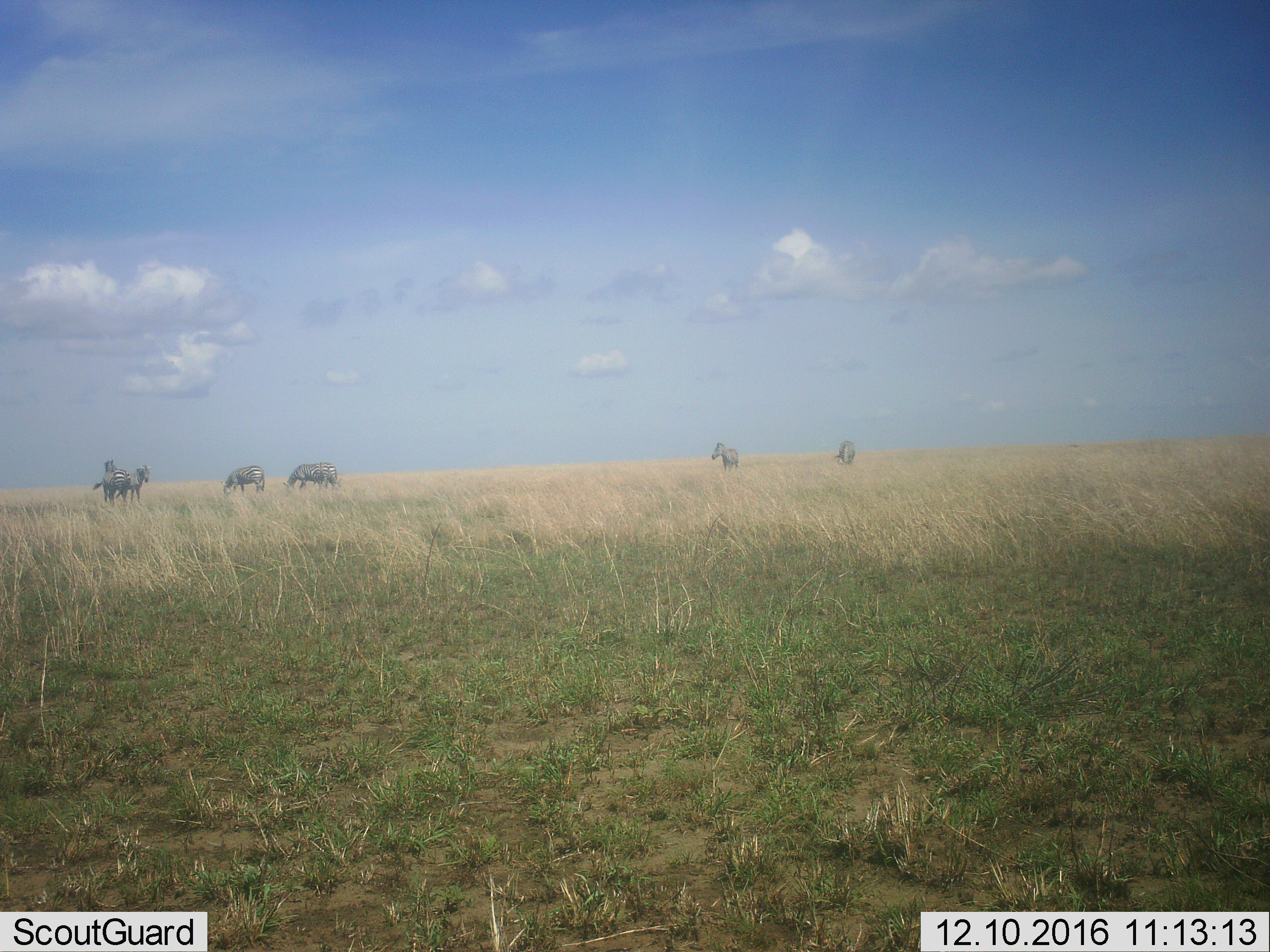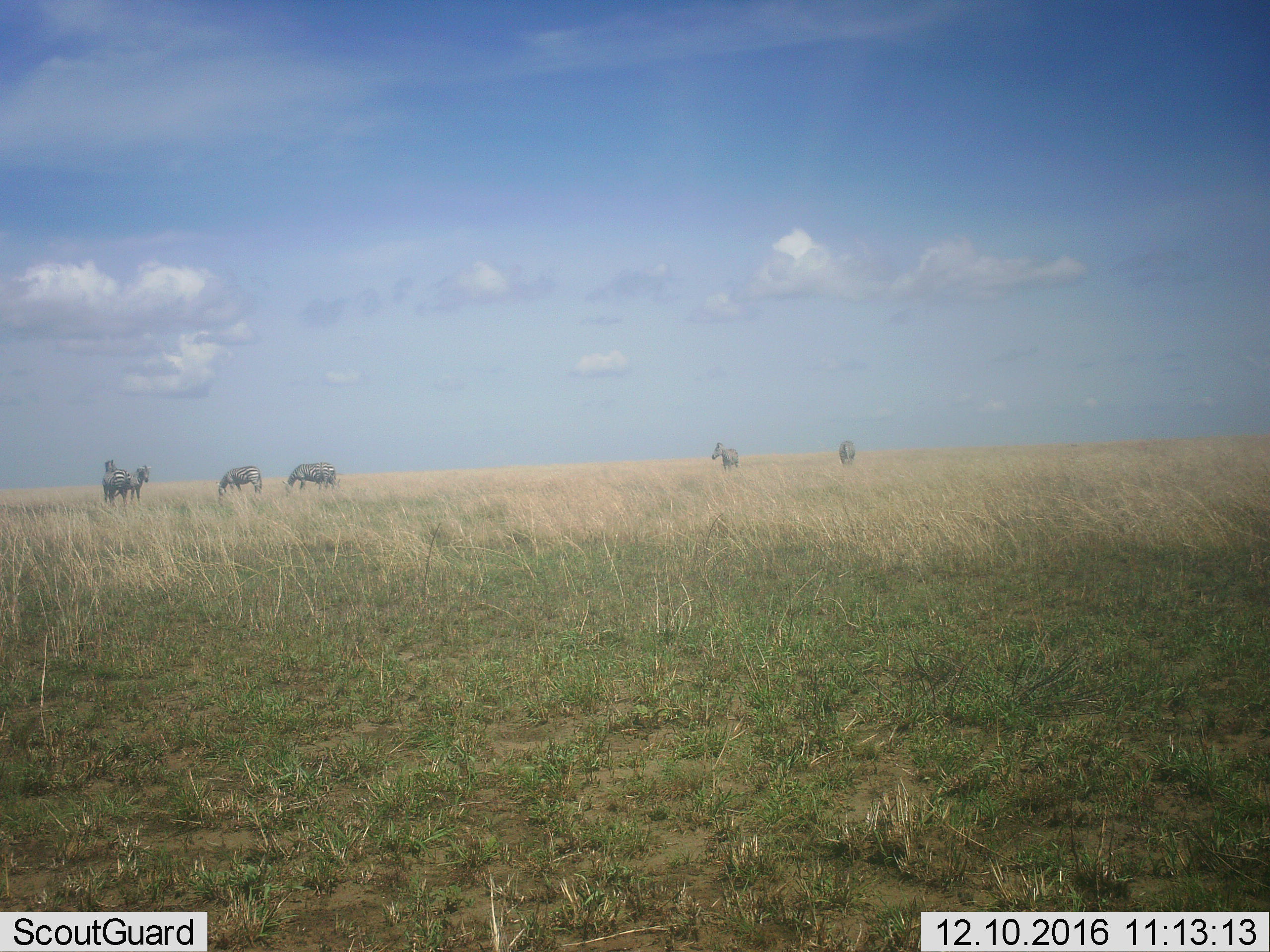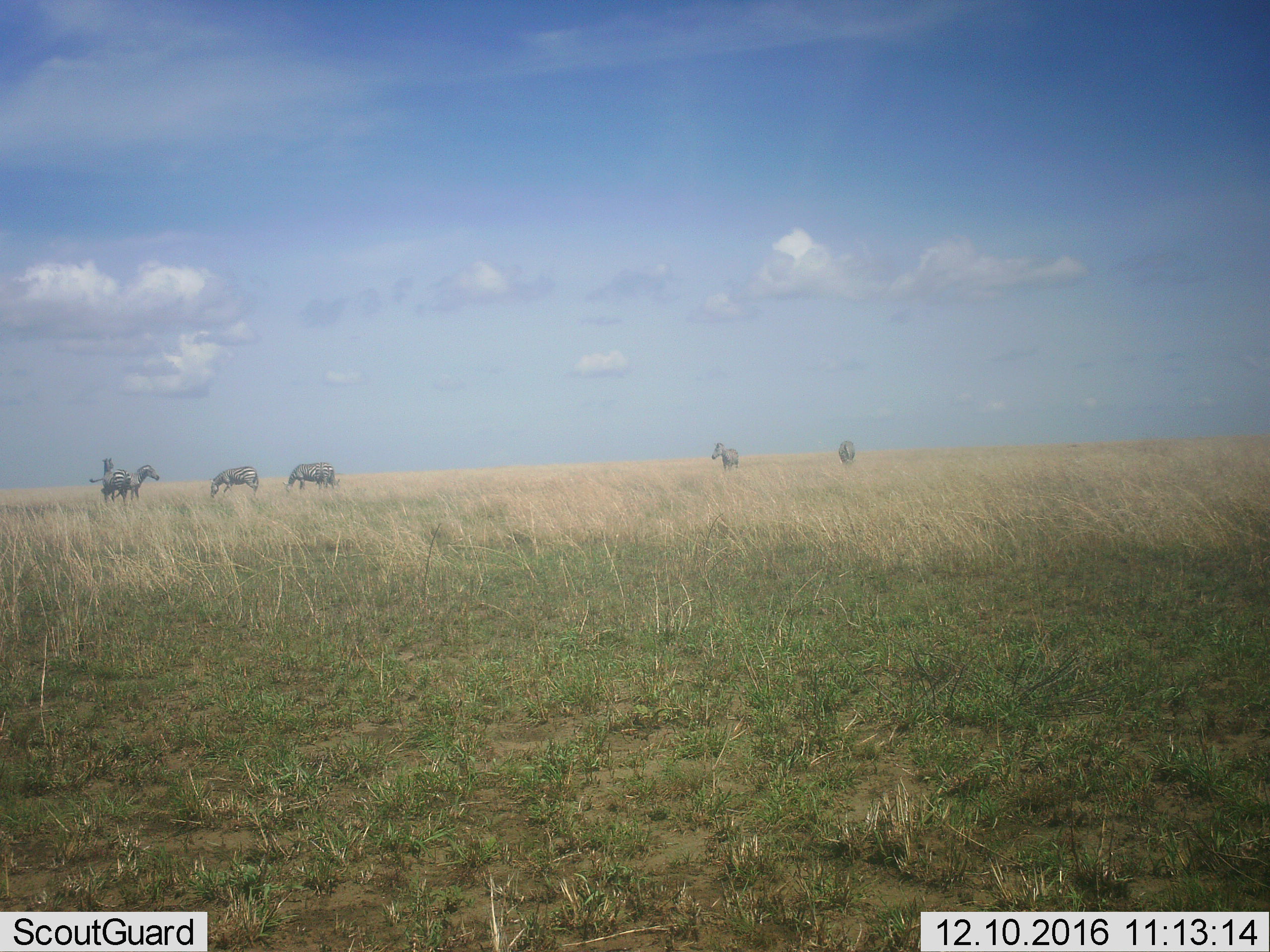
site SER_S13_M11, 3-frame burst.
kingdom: Animalia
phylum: Chordata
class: Mammalia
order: Perissodactyla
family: Equidae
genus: Equus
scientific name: Equus quagga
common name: plains zebra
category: zebraplains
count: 6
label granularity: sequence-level